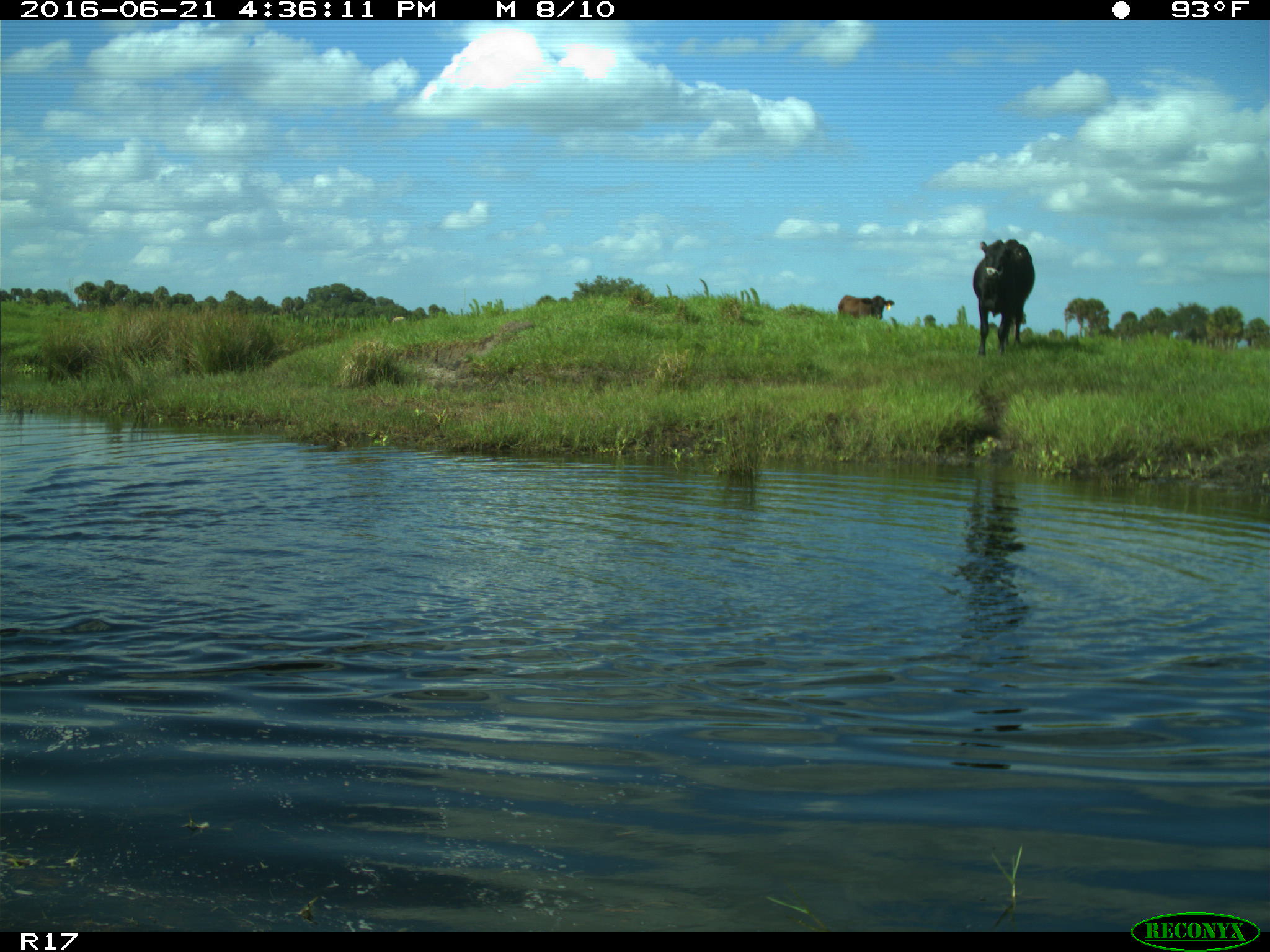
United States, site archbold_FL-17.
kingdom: Animalia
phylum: Chordata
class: Mammalia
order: Artiodactyla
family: Bovidae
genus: Bos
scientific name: Bos taurus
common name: domestic cow